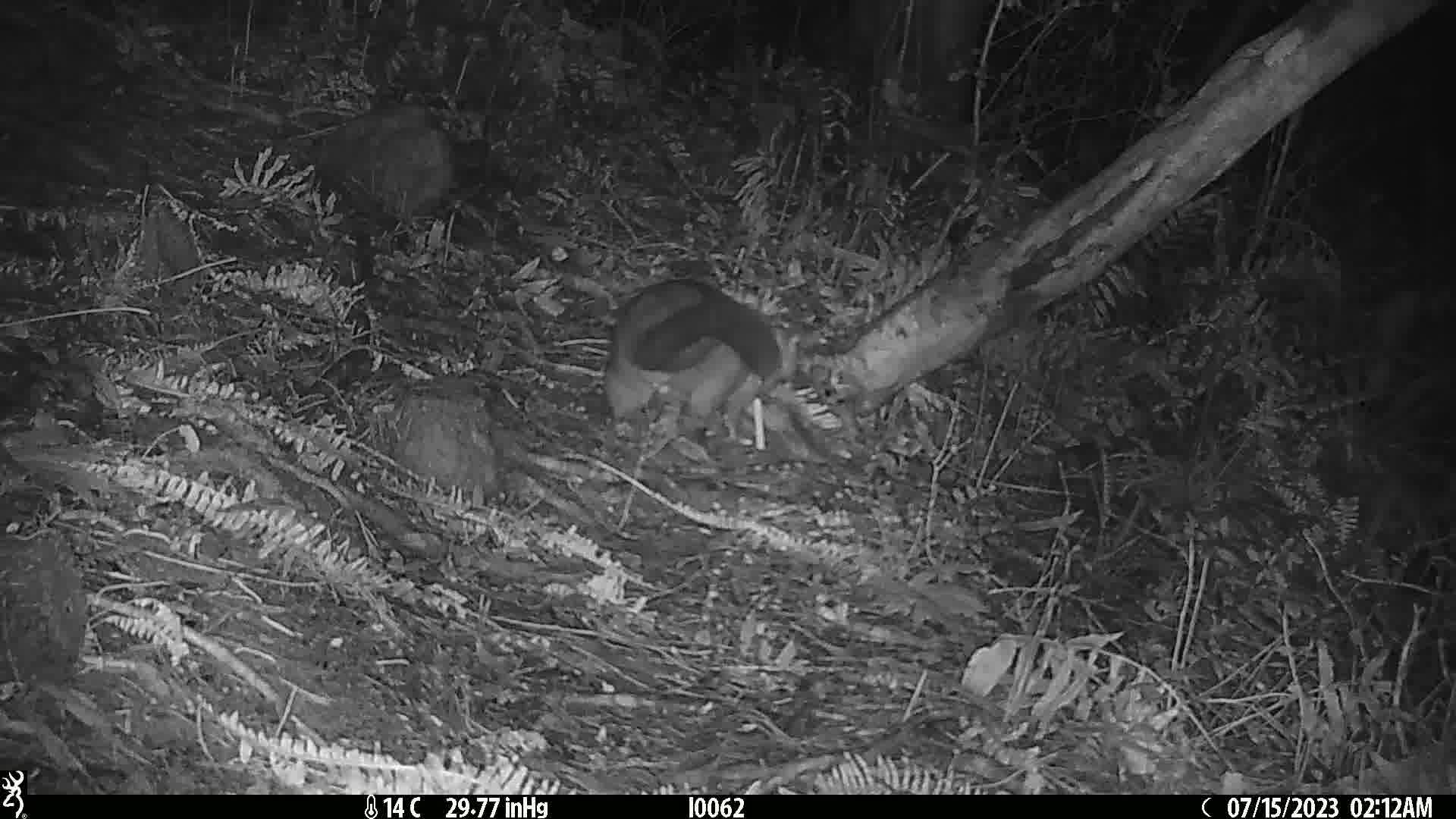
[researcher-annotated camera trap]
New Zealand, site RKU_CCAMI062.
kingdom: Animalia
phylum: Chordata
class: Mammalia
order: Diprotodontia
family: Phalangeridae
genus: Trichosurus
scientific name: Trichosurus vulpecula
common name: common brushtail possum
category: possum